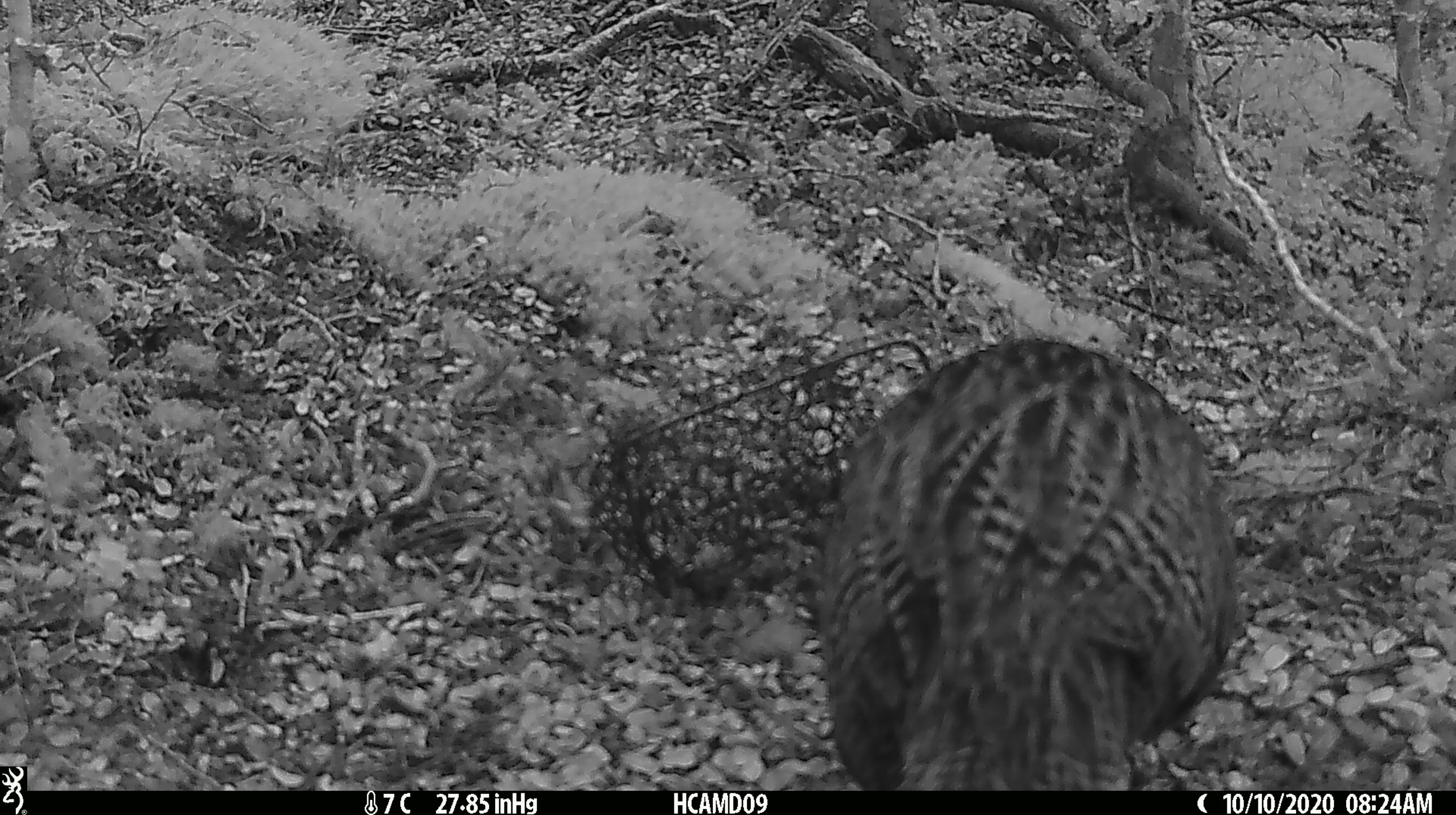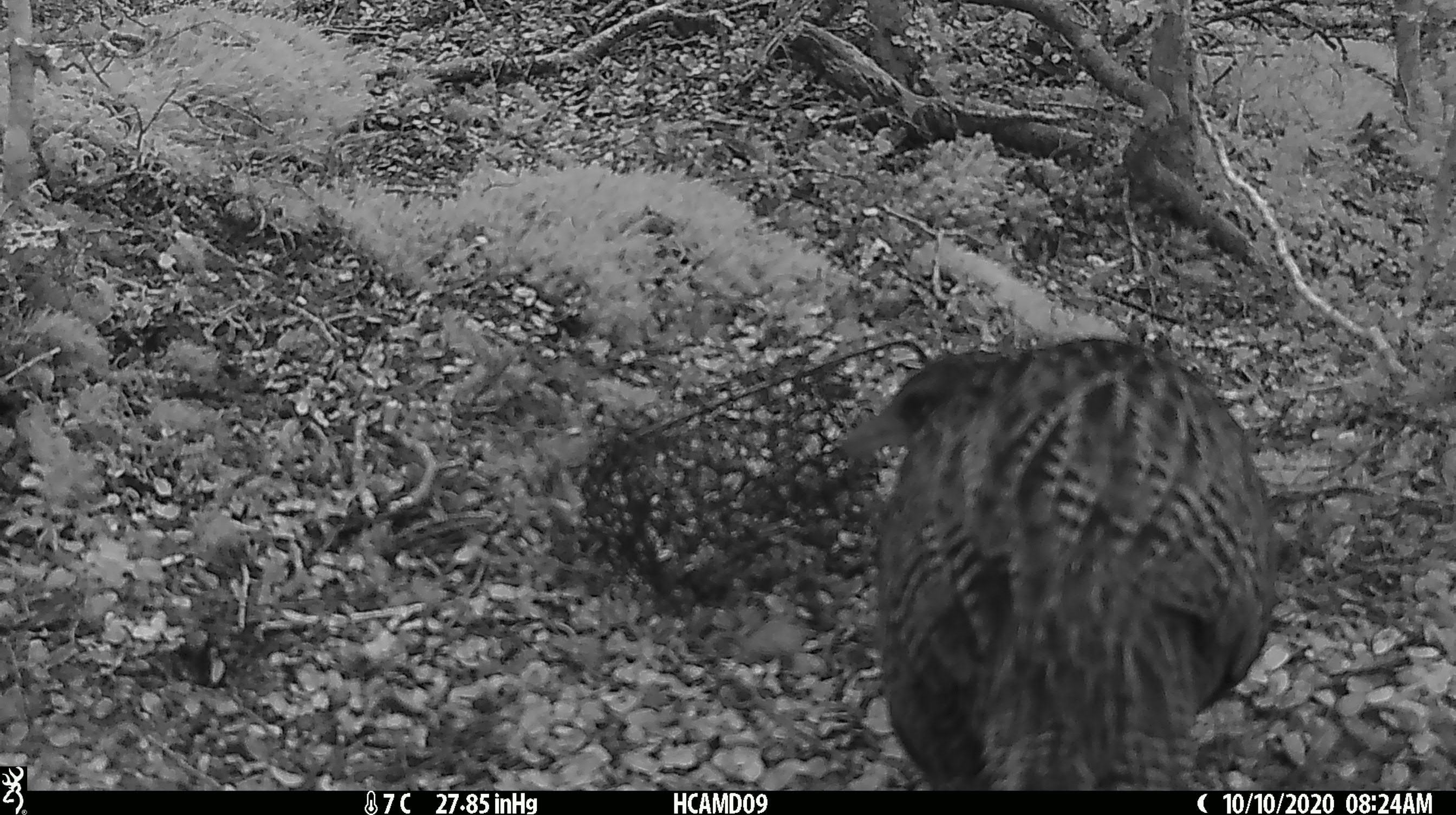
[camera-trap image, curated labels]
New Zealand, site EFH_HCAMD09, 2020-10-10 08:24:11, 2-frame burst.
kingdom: Animalia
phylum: Chordata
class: Aves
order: Gruiformes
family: Rallidae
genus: Gallirallus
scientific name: Gallirallus australis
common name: weka